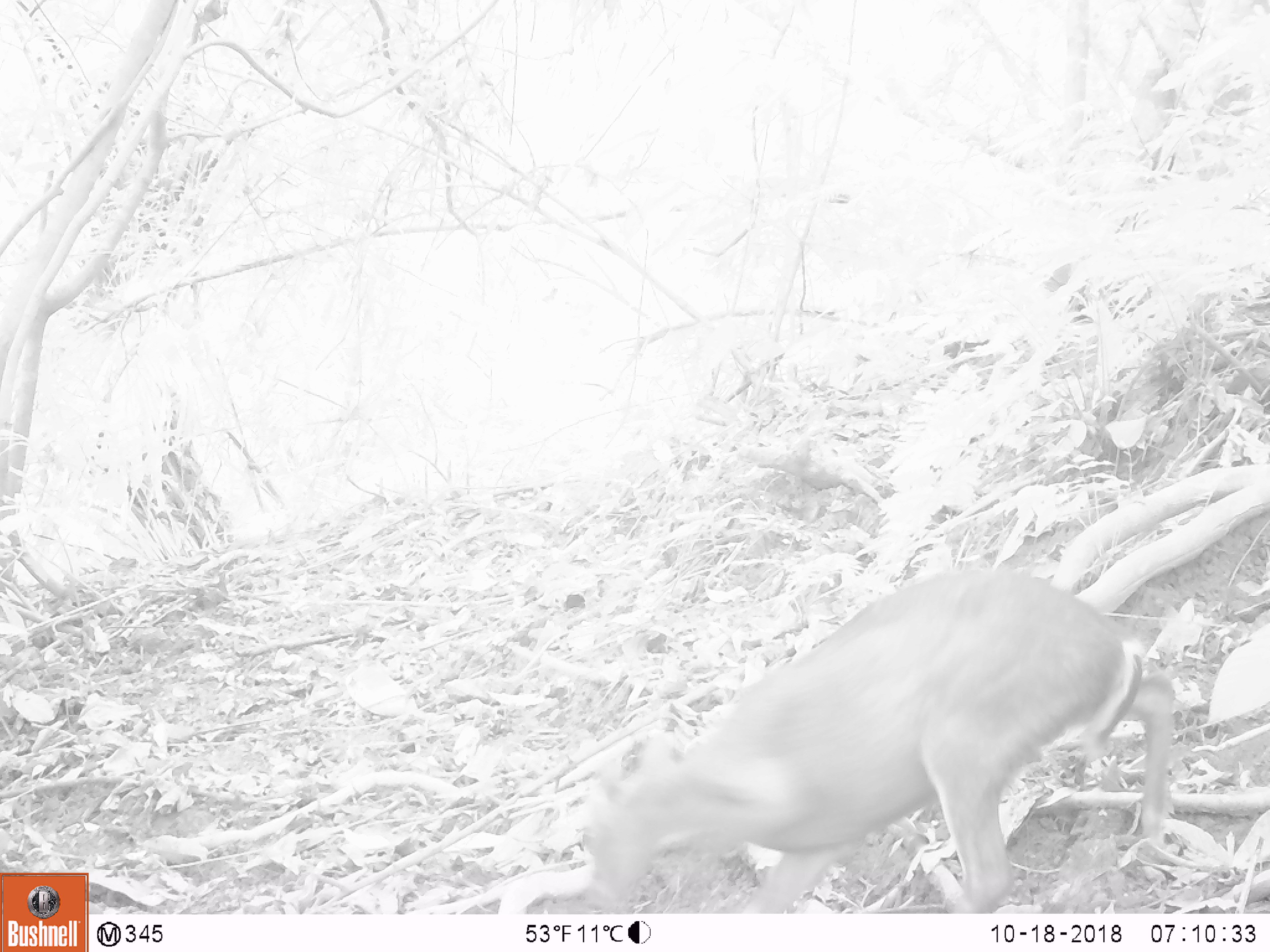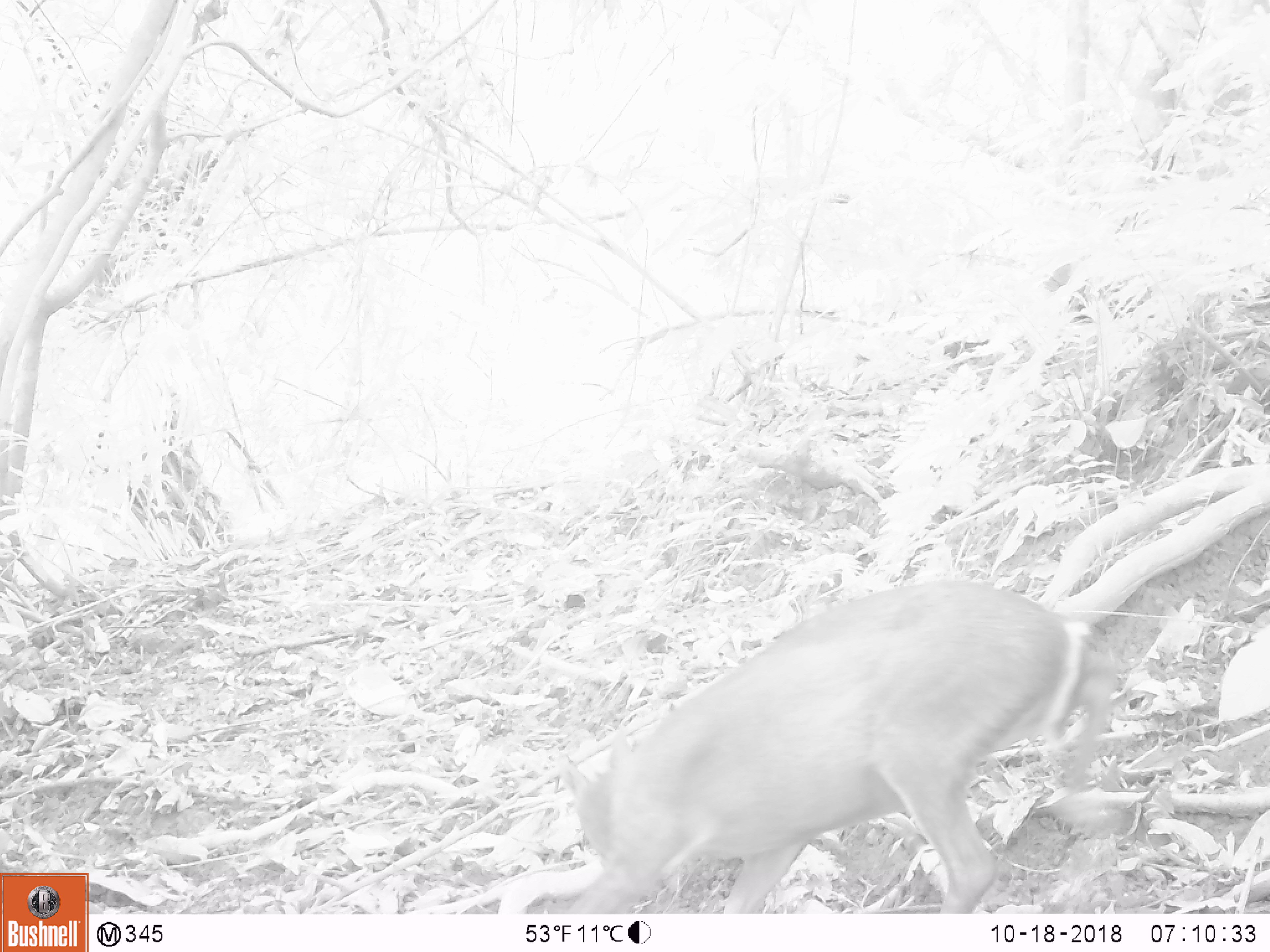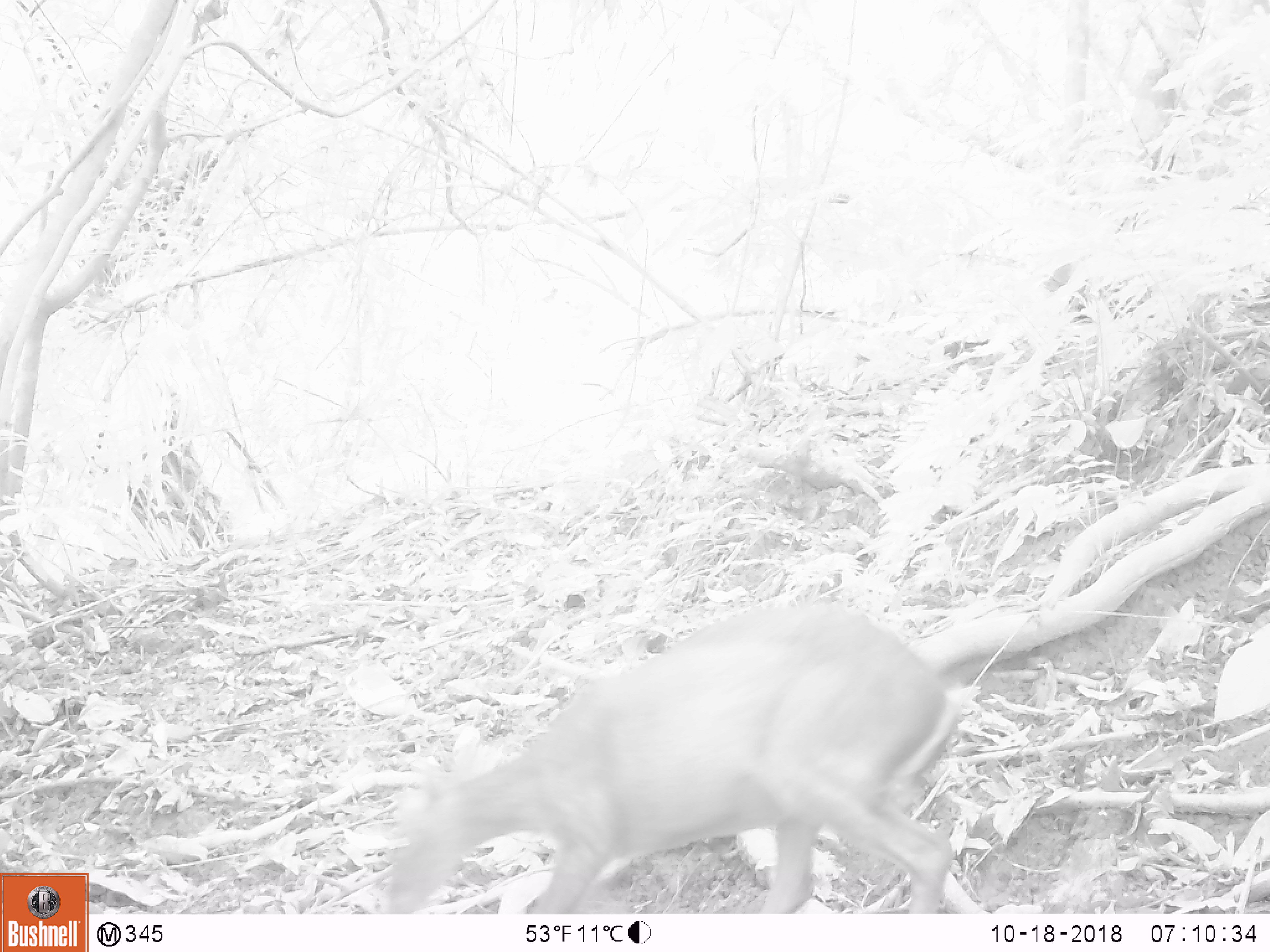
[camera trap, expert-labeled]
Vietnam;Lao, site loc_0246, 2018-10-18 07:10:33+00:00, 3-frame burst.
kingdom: Animalia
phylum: Chordata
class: Mammalia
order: Artiodactyla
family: Cervidae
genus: Muntiacus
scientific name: Muntiacus rooseveltorum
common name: roosevelt's muntjac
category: roosevelts muntjac group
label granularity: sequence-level